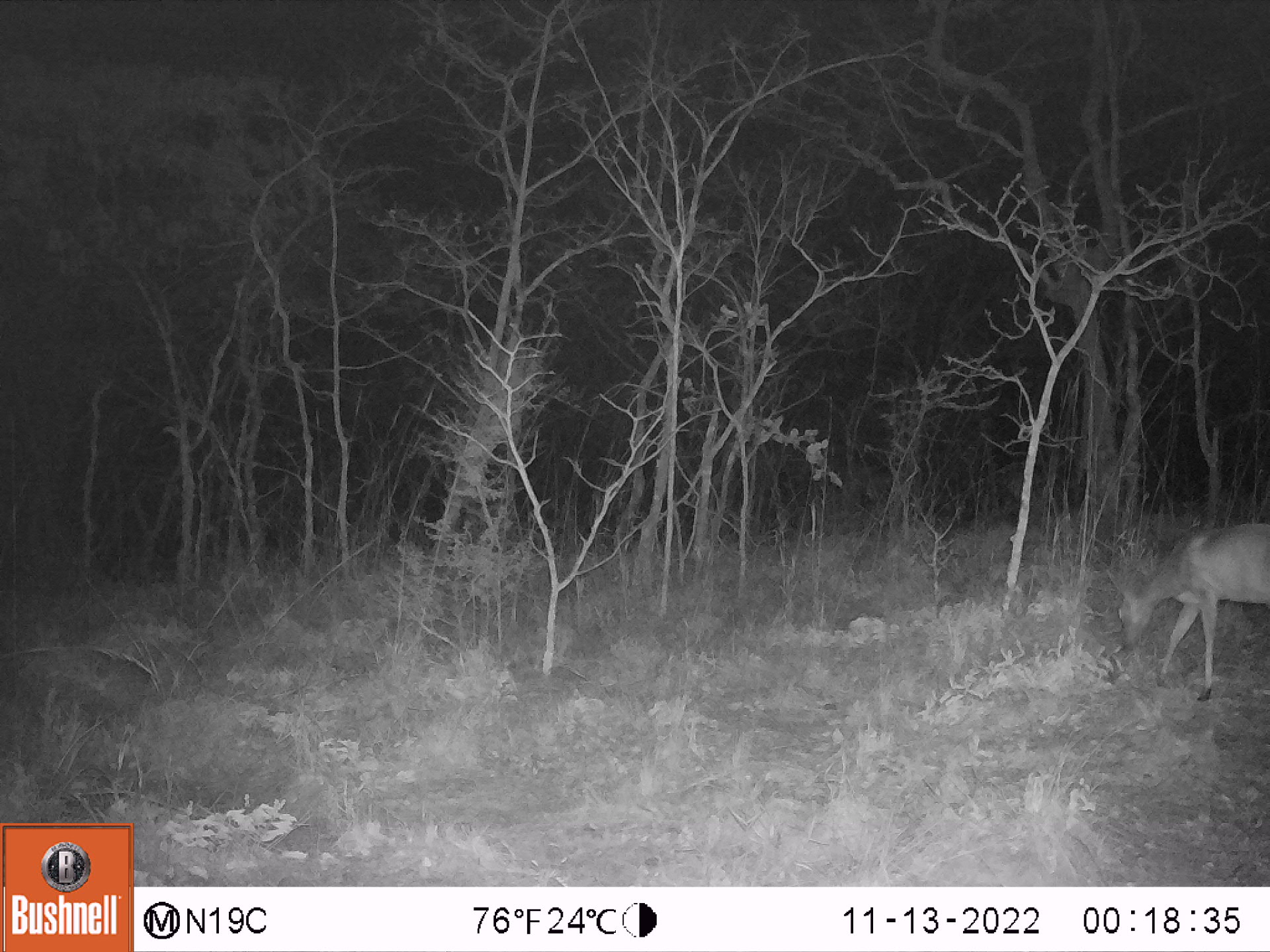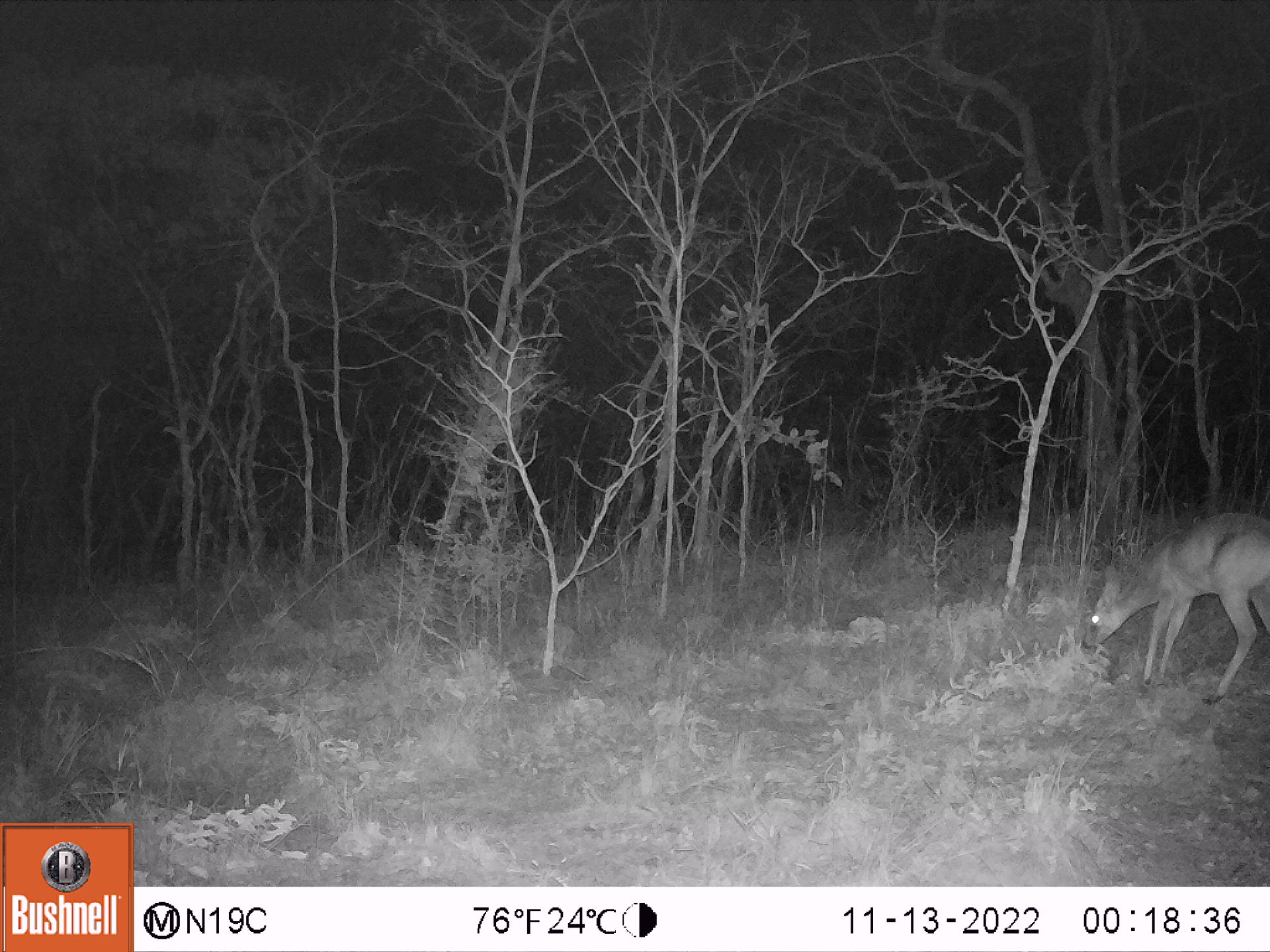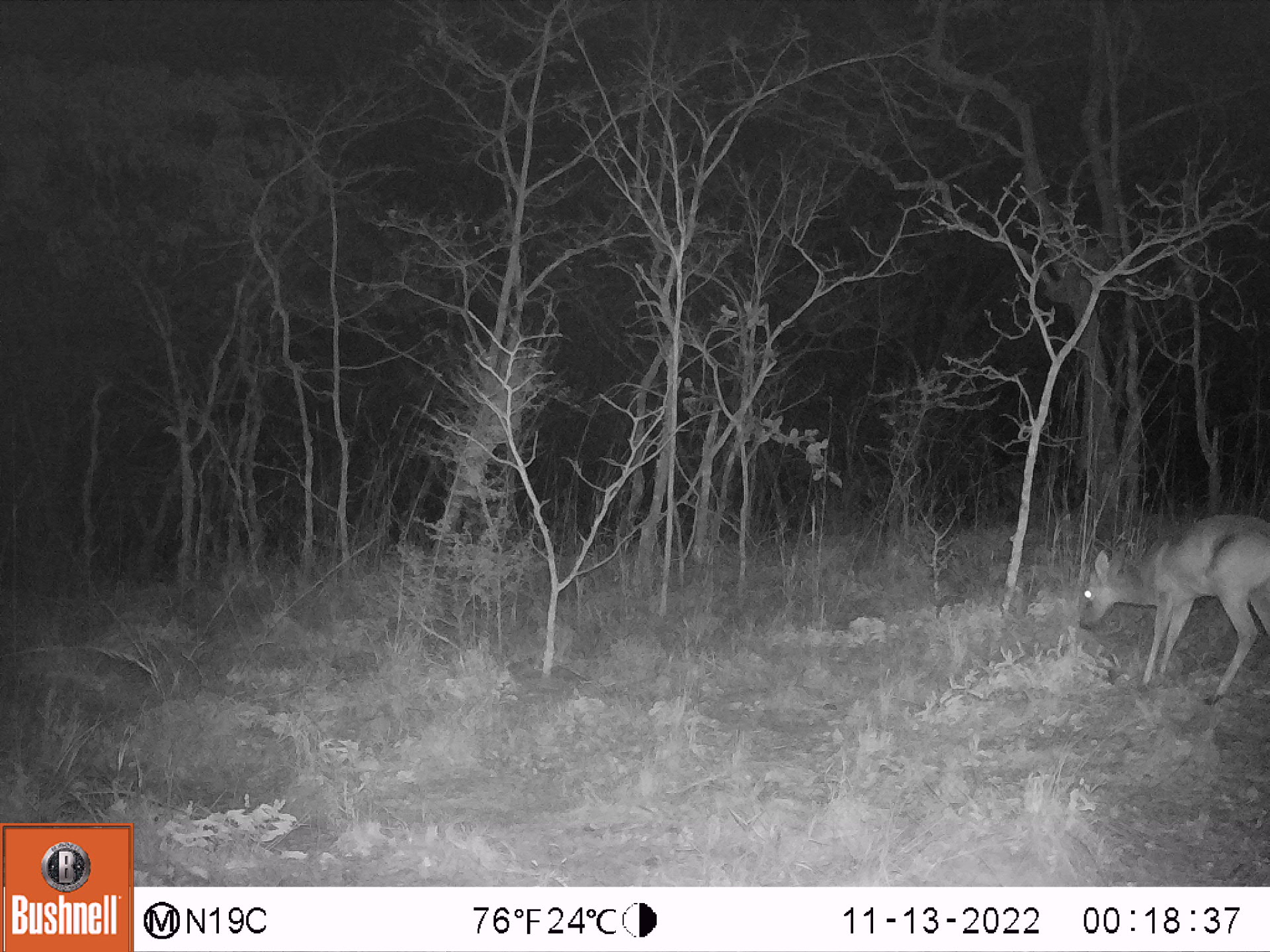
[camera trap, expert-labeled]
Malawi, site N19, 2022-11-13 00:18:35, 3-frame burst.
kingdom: Animalia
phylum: Chordata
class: Mammalia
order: Artiodactyla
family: Bovidae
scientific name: Antilopinae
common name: small antelope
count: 1